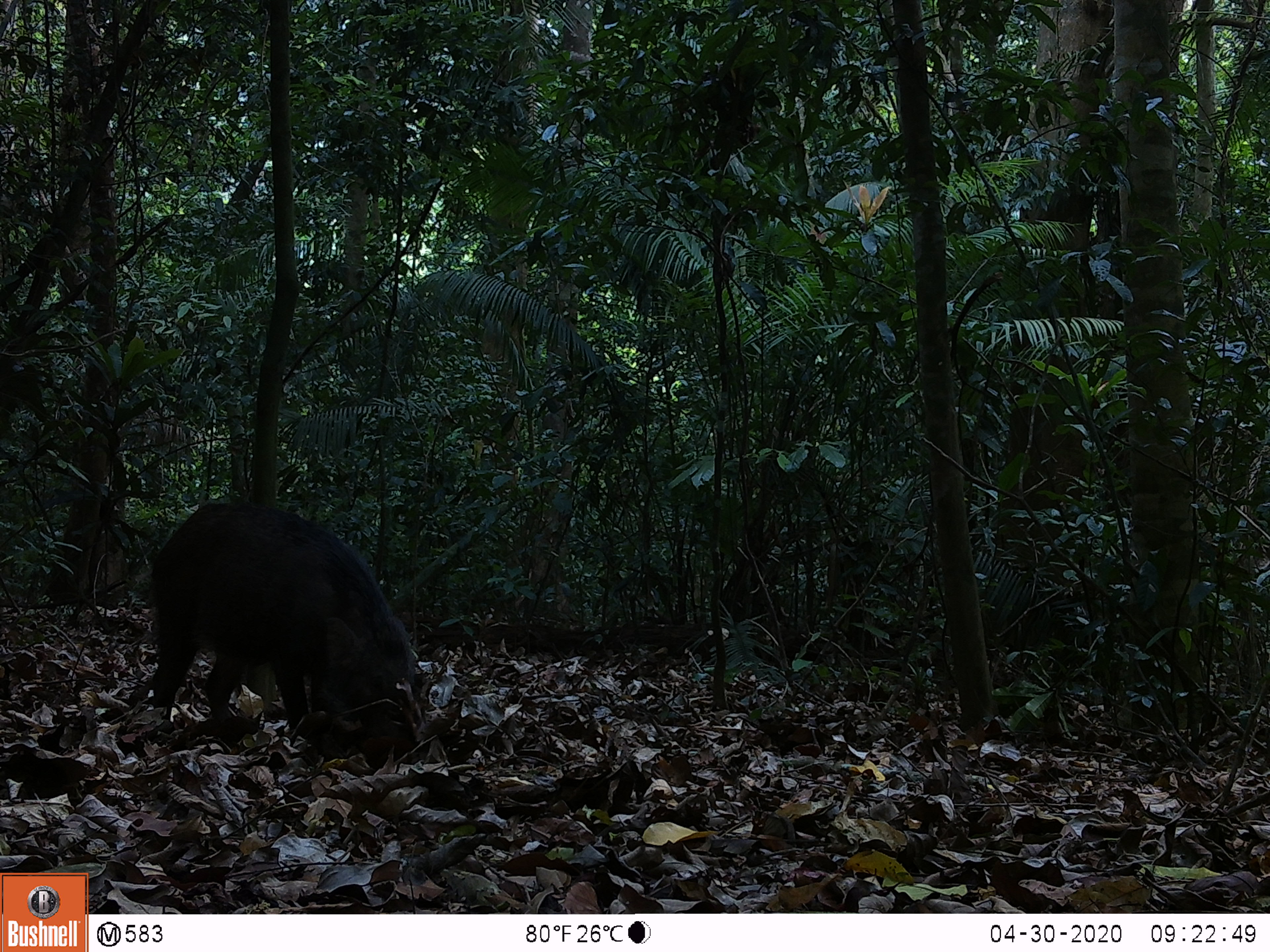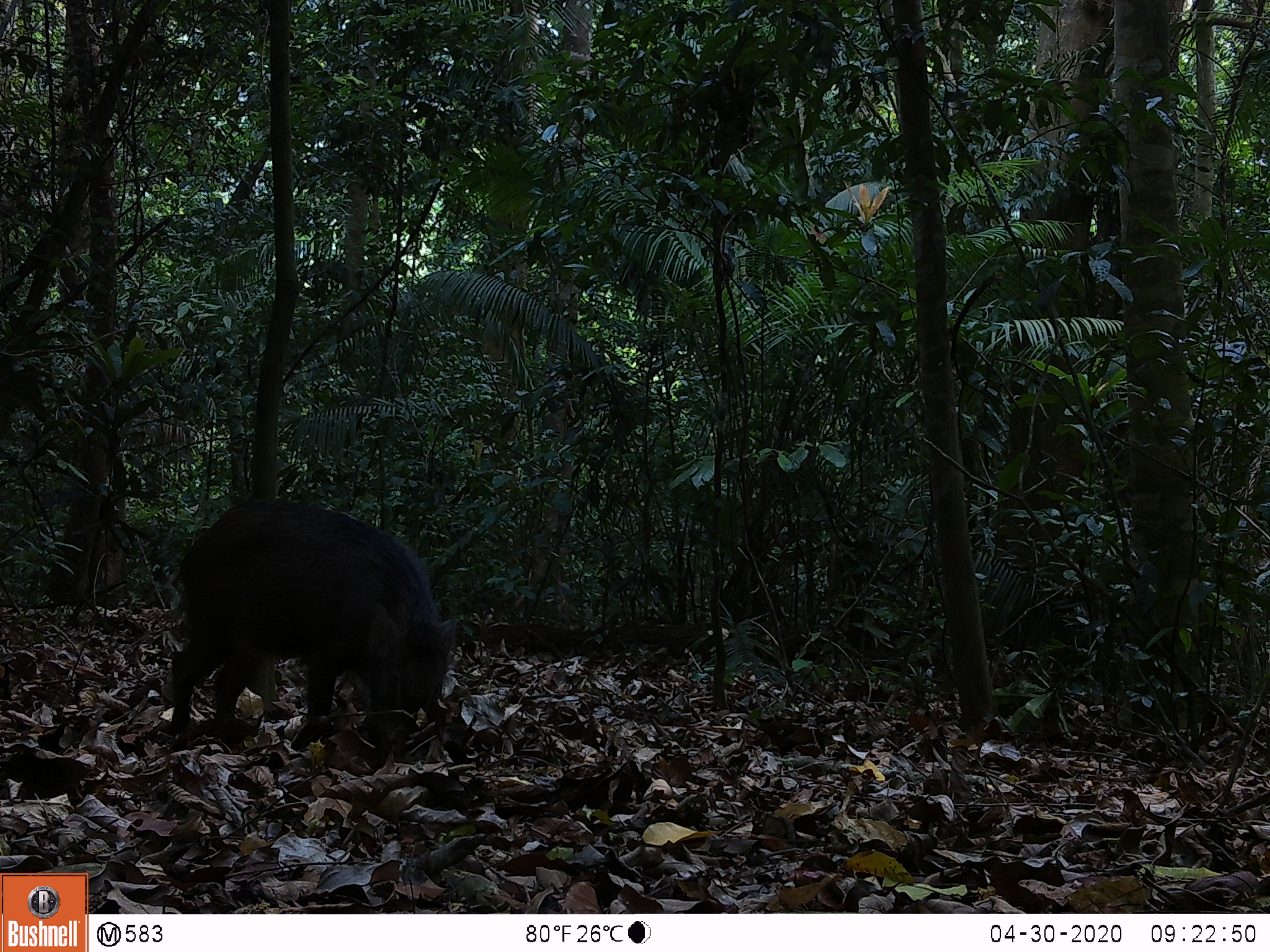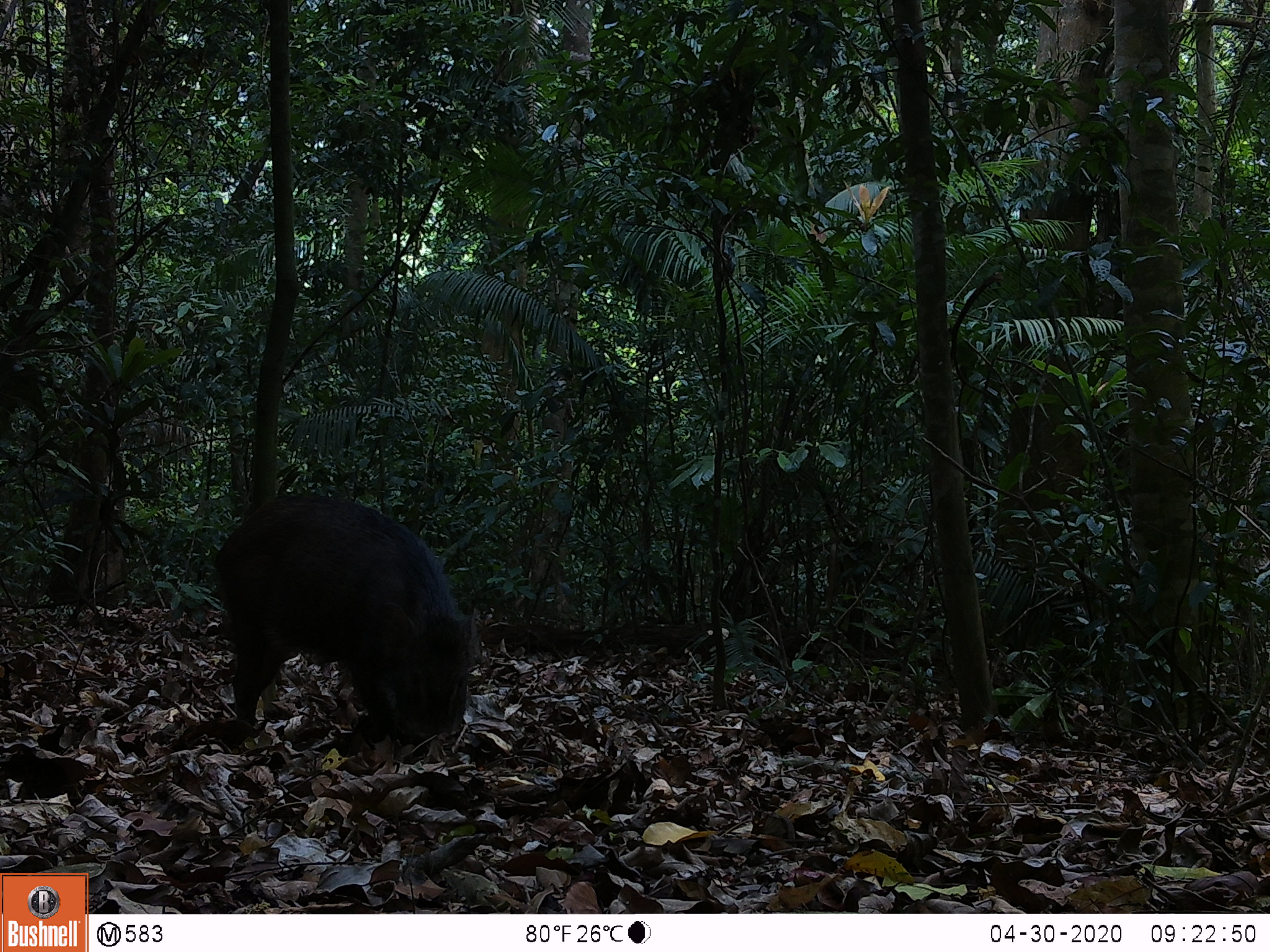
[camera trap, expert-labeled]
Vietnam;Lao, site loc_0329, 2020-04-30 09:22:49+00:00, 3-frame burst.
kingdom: Animalia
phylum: Chordata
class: Mammalia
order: Artiodactyla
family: Suidae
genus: Sus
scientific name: Sus scrofa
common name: eurasian wild pig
Eurasian wild pig (Sus scrofa). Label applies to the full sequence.